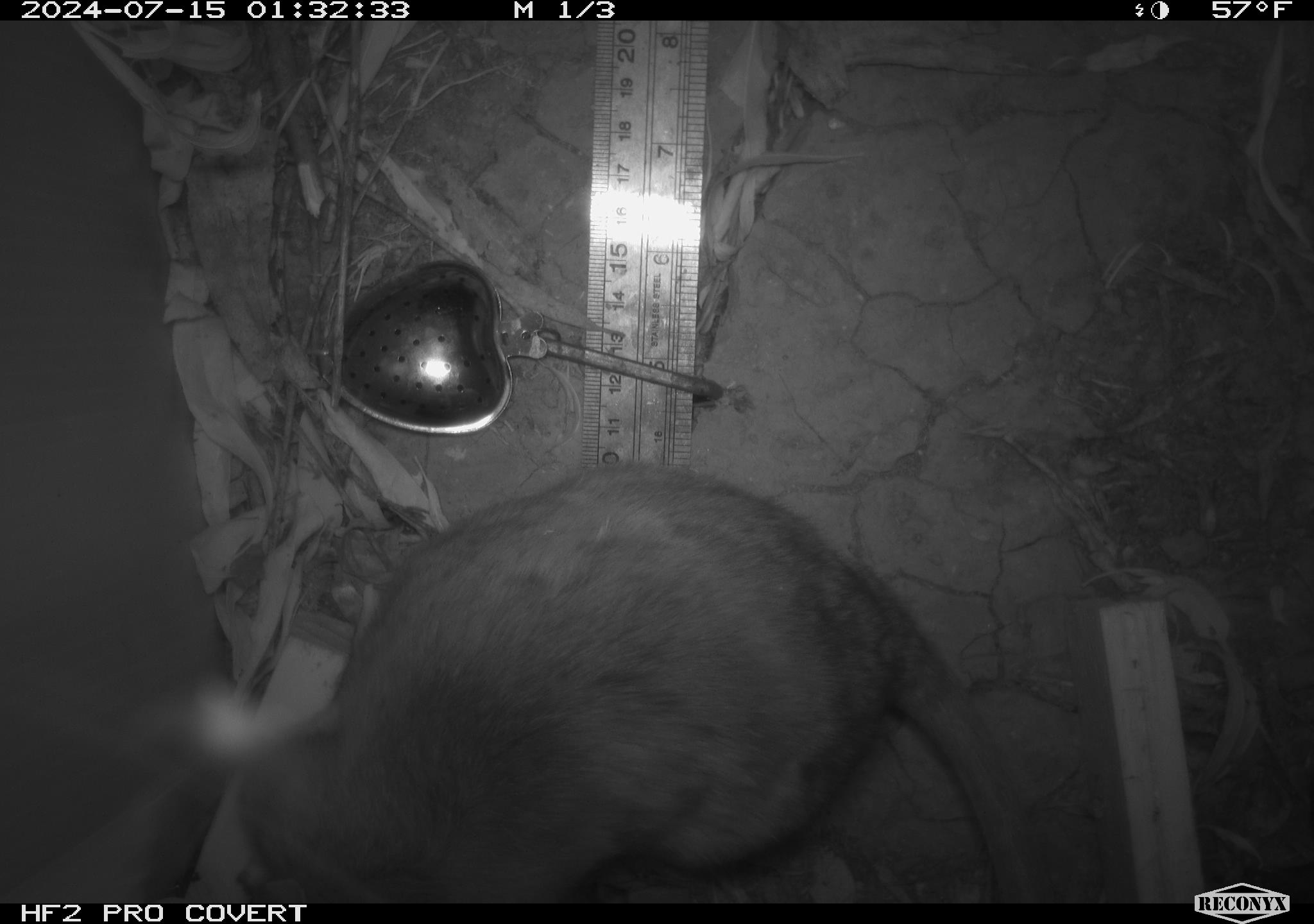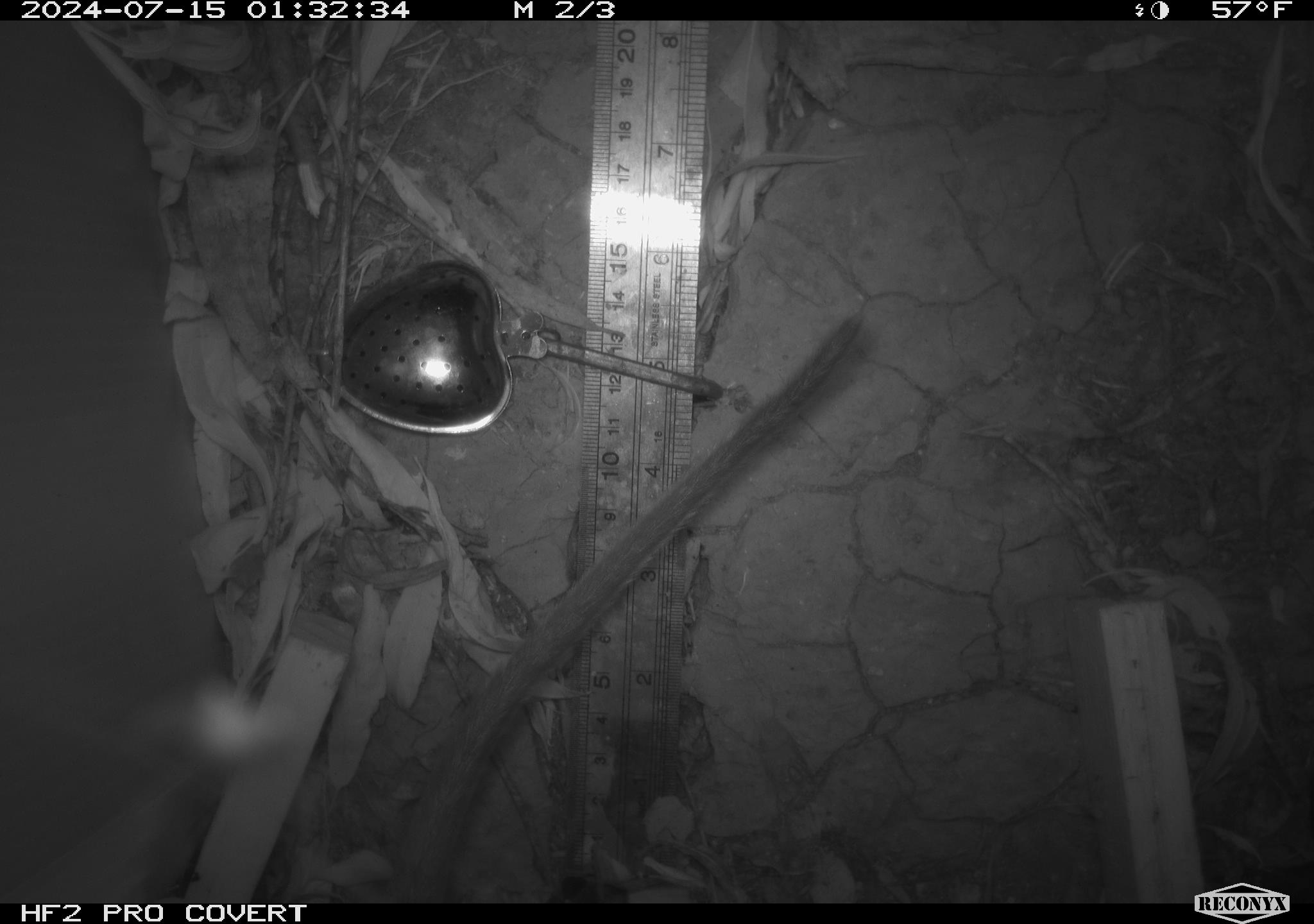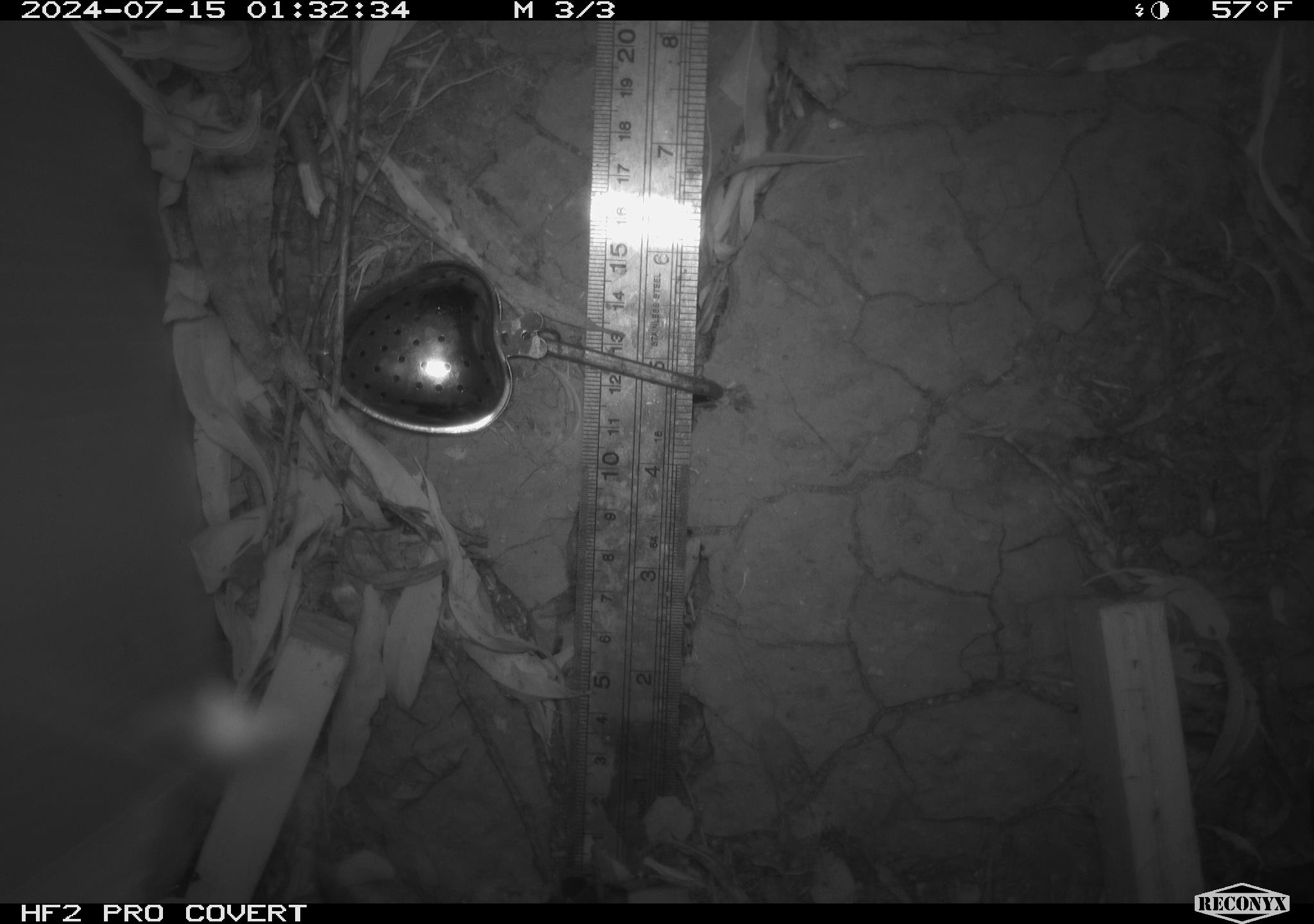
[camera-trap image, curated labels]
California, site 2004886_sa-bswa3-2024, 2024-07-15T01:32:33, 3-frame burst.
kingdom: Animalia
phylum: Chordata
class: Mammalia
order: Rodentia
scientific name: Rodentia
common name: woodrat or rat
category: woodrat or rat species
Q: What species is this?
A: Woodrat or rat species (woodrat or rat) (Rodentia).